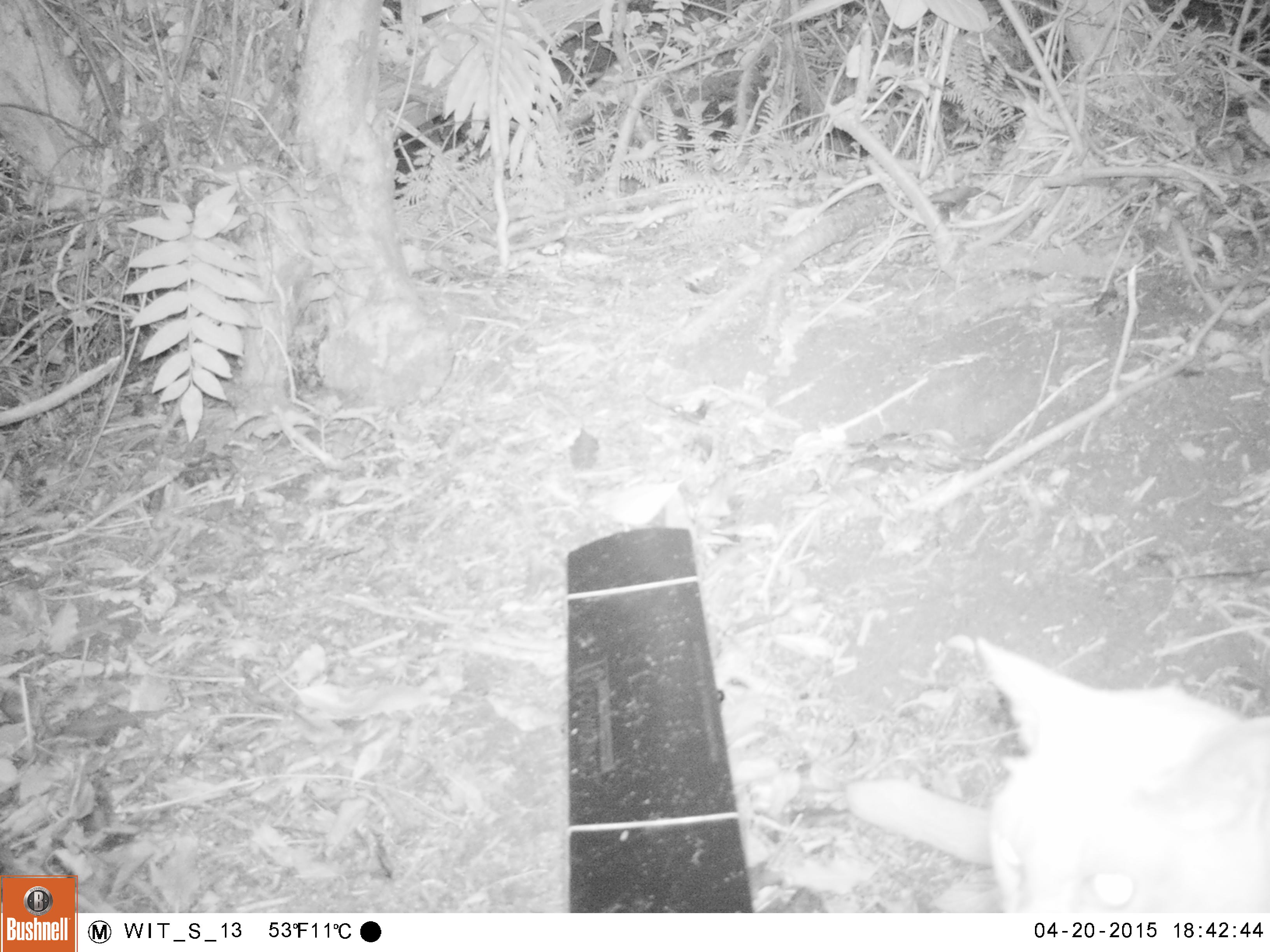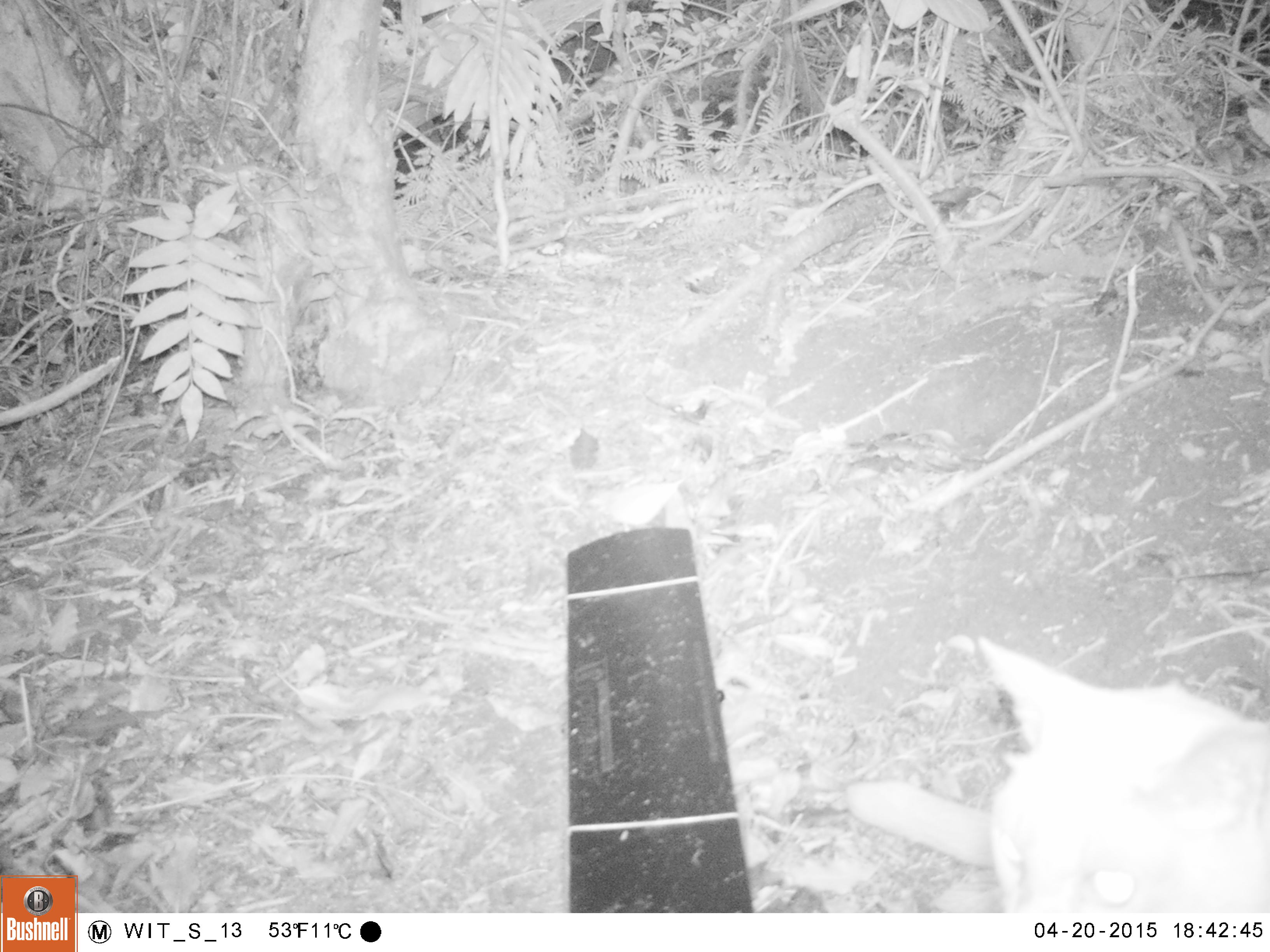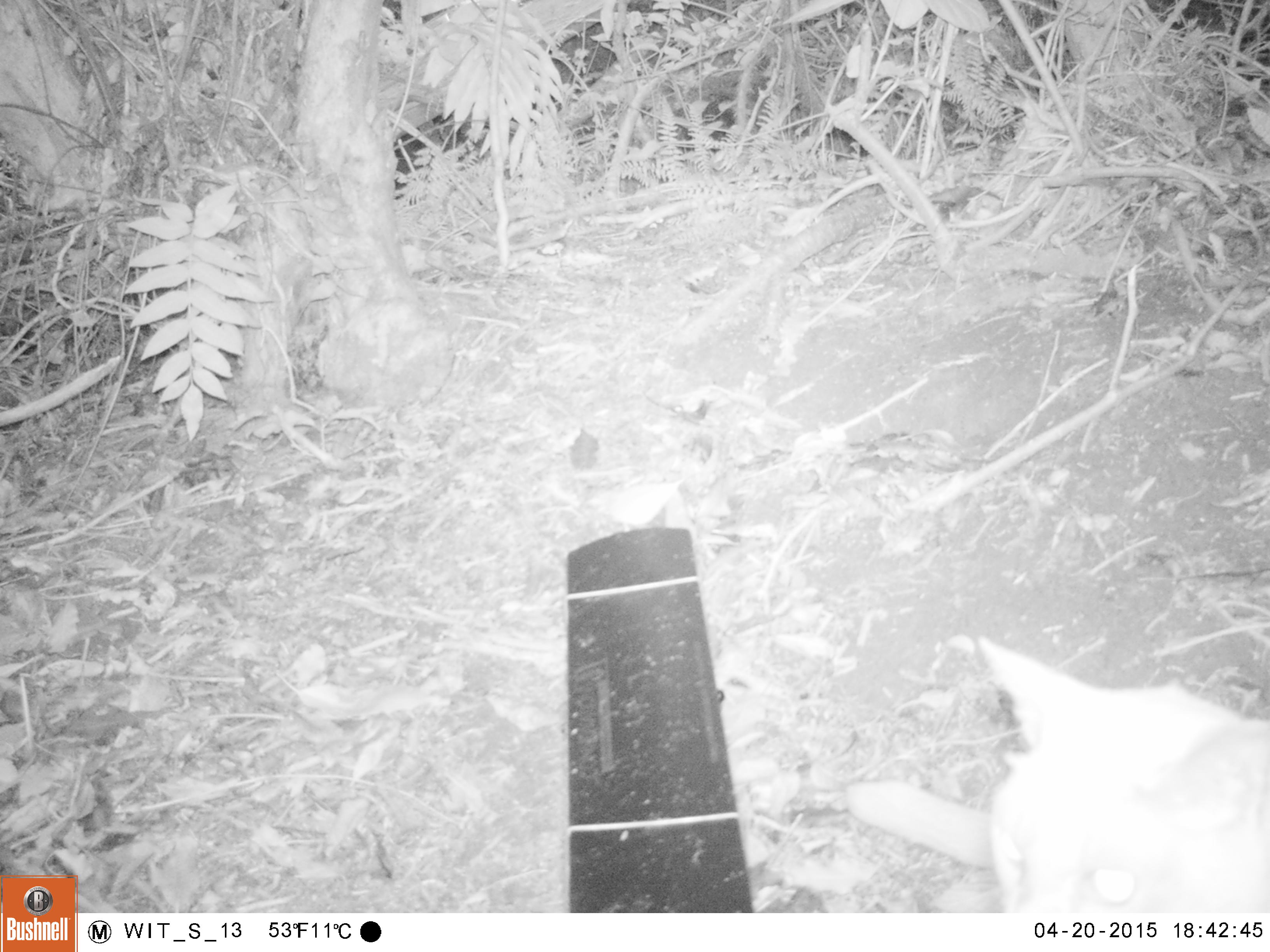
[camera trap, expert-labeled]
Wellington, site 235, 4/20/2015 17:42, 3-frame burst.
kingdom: Animalia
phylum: Chordata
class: Mammalia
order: Carnivora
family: Felidae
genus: Felis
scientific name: Felis catus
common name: cat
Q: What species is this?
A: Cat (Felis catus).